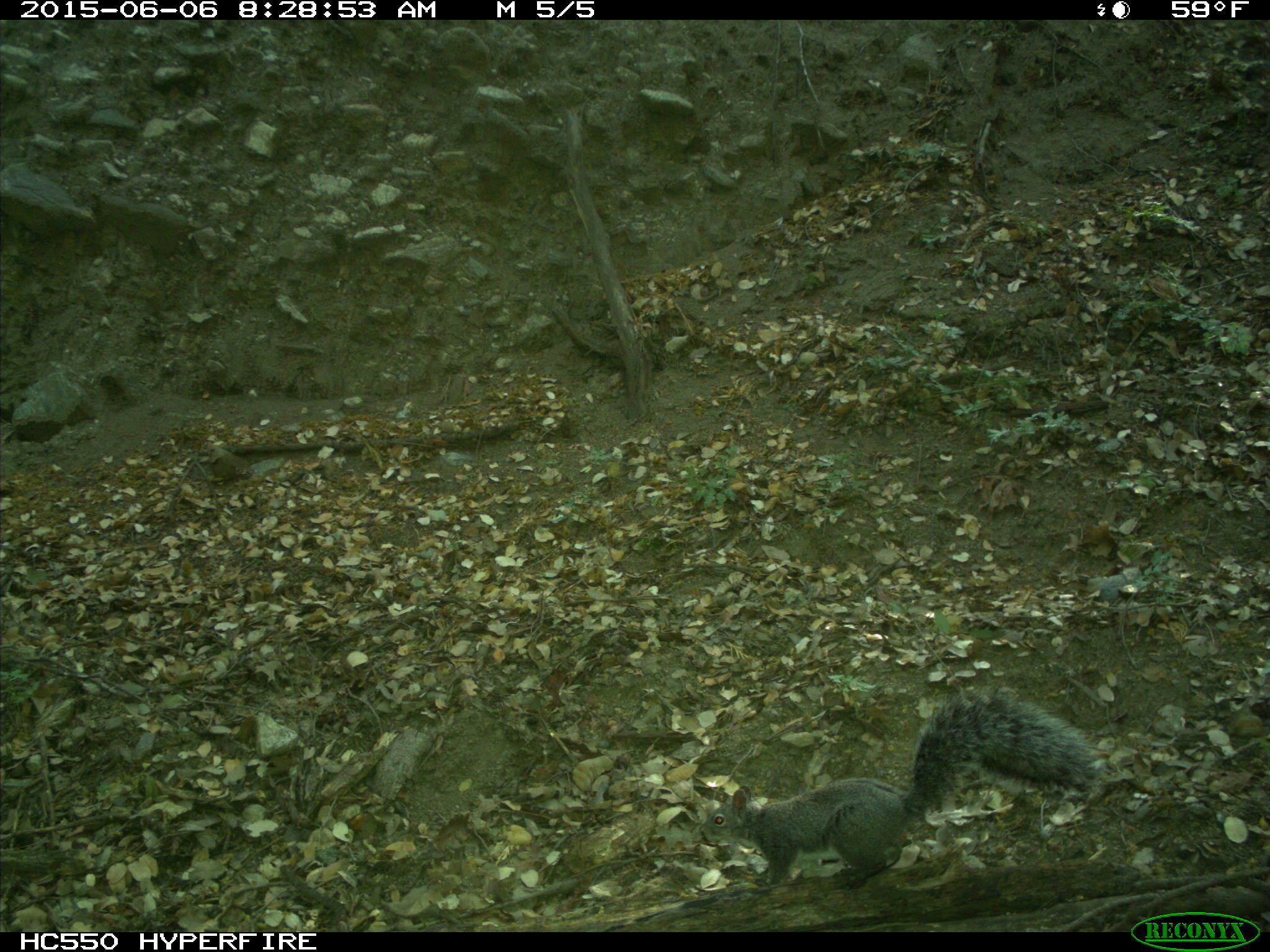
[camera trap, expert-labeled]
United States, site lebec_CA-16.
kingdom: Animalia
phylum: Chordata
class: Mammalia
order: Rodentia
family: Sciuridae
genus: Sciurus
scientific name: Sciurus carolinensis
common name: eastern gray squirrel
Sciurus carolinensis (eastern gray squirrel).